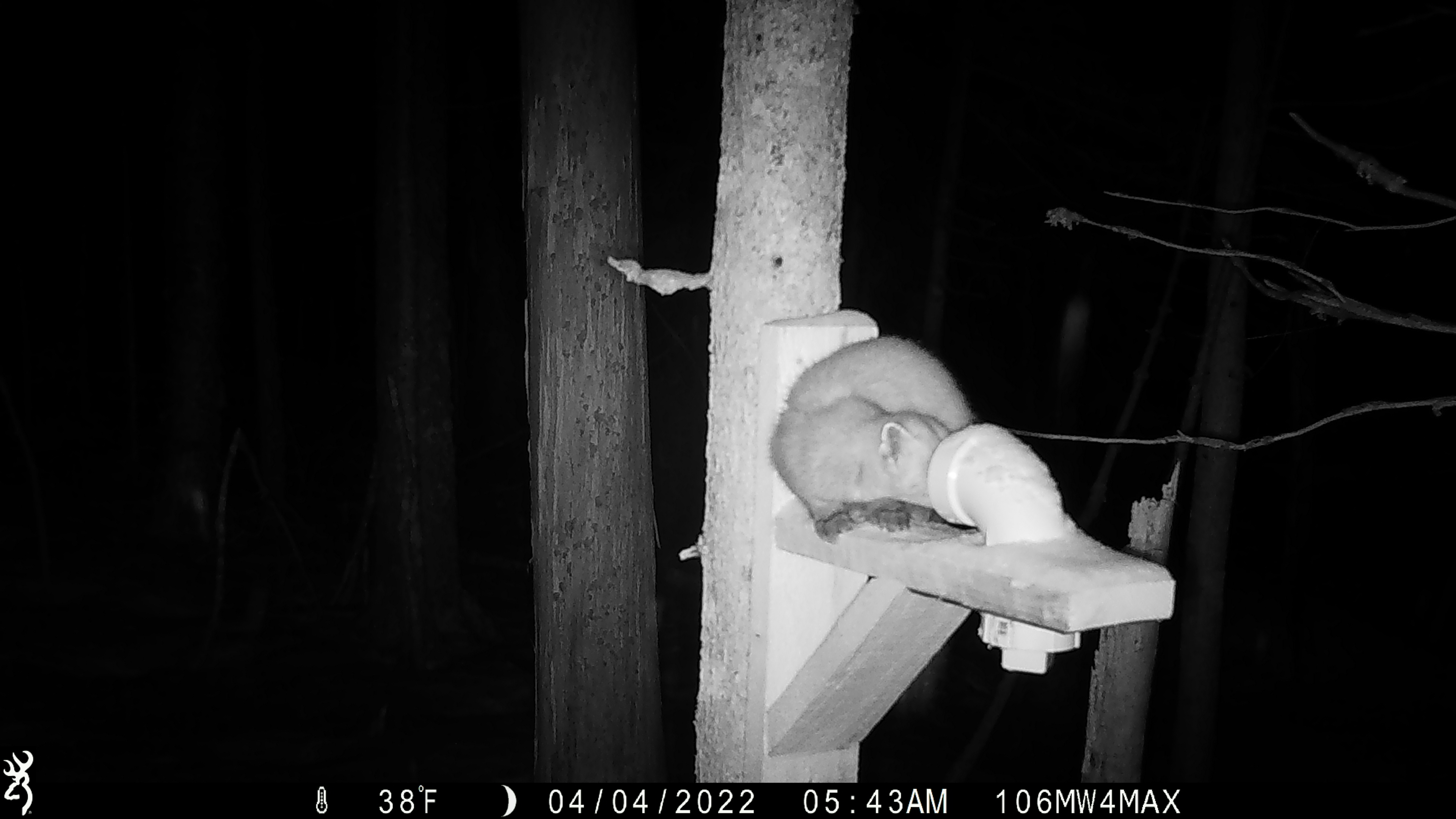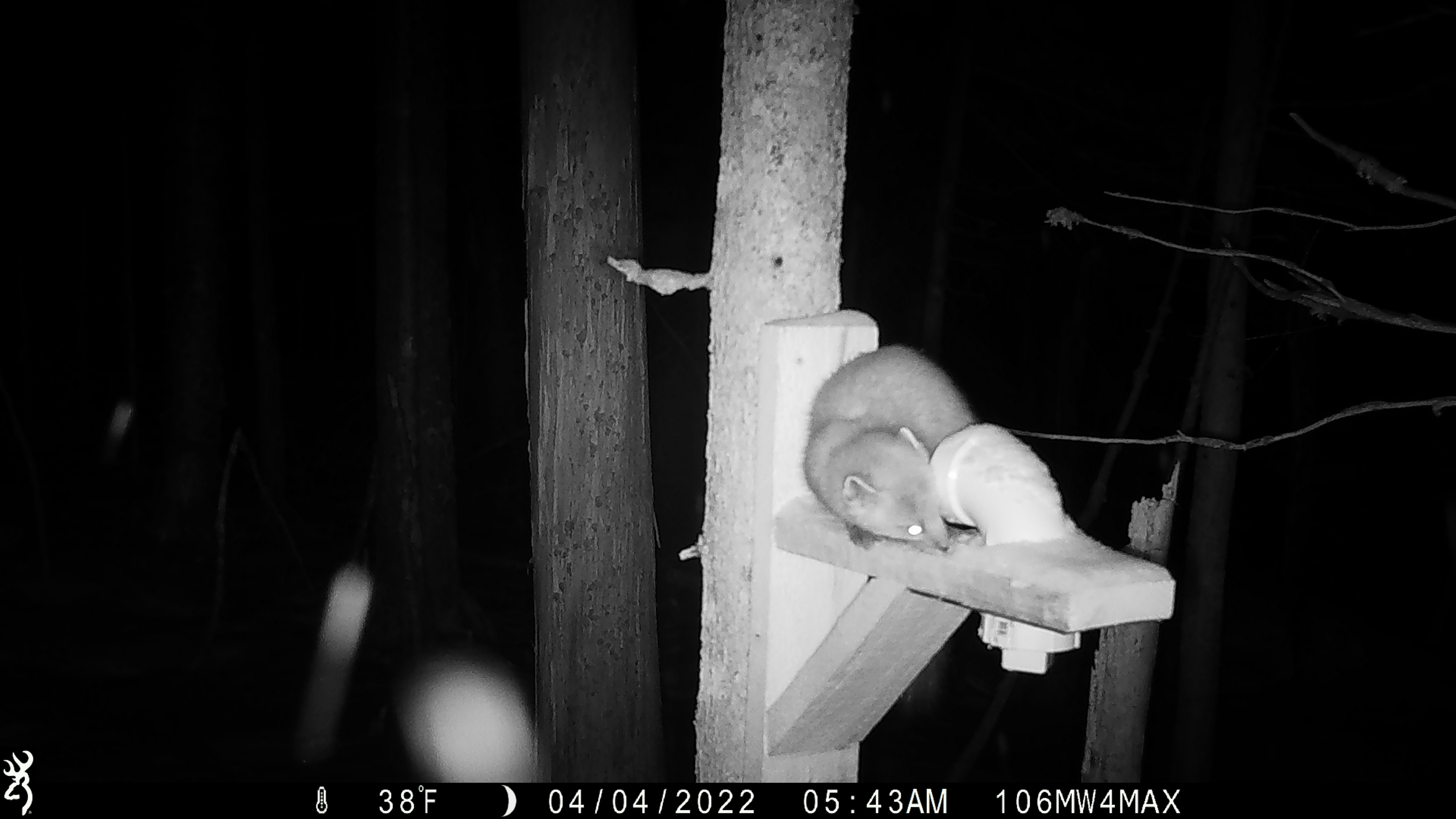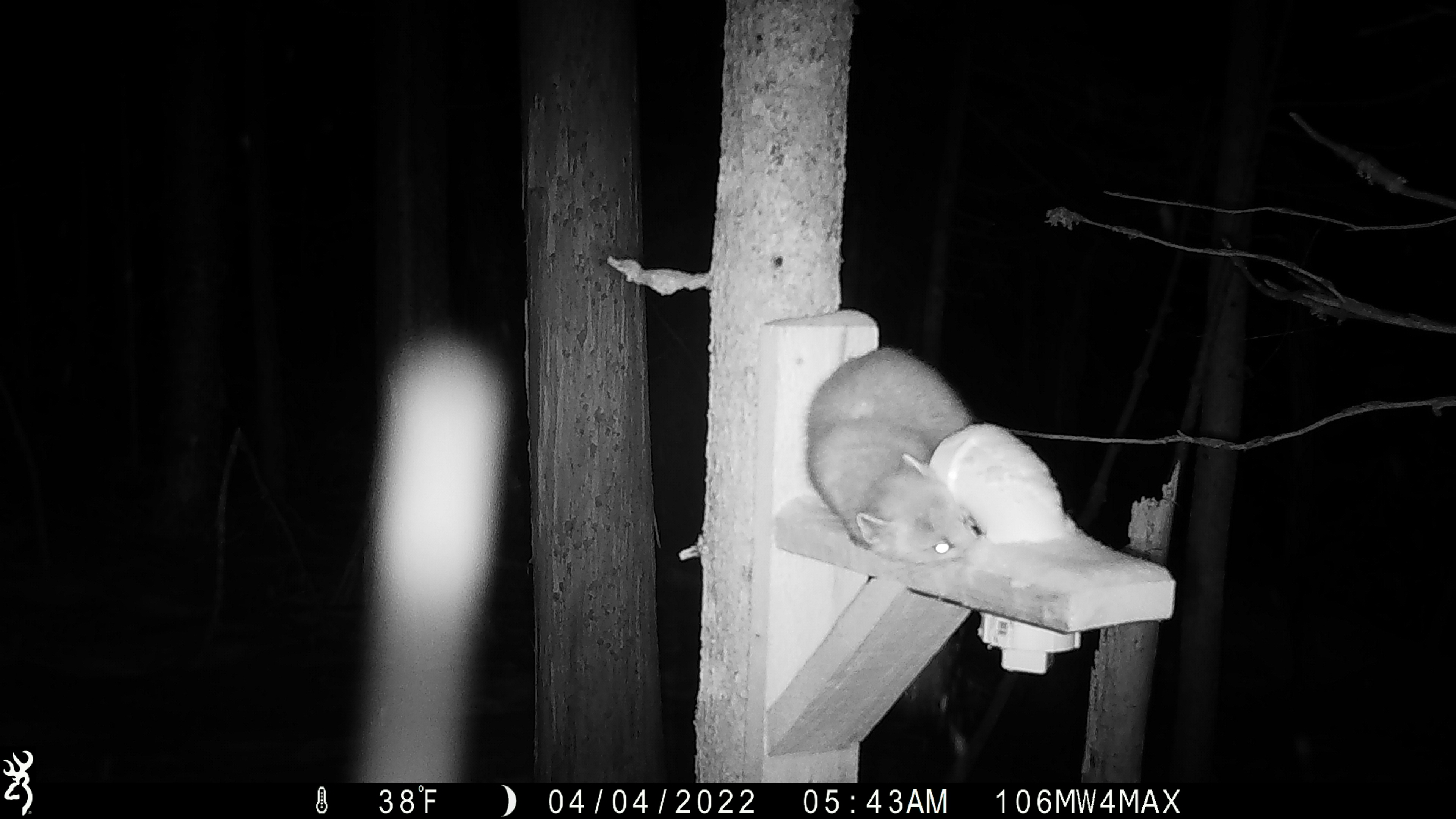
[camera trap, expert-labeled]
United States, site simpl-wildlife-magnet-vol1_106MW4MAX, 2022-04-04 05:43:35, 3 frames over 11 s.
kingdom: Animalia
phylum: Chordata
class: Mammalia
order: Carnivora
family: Mustelidae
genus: Martes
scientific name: Martes americana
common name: american marten